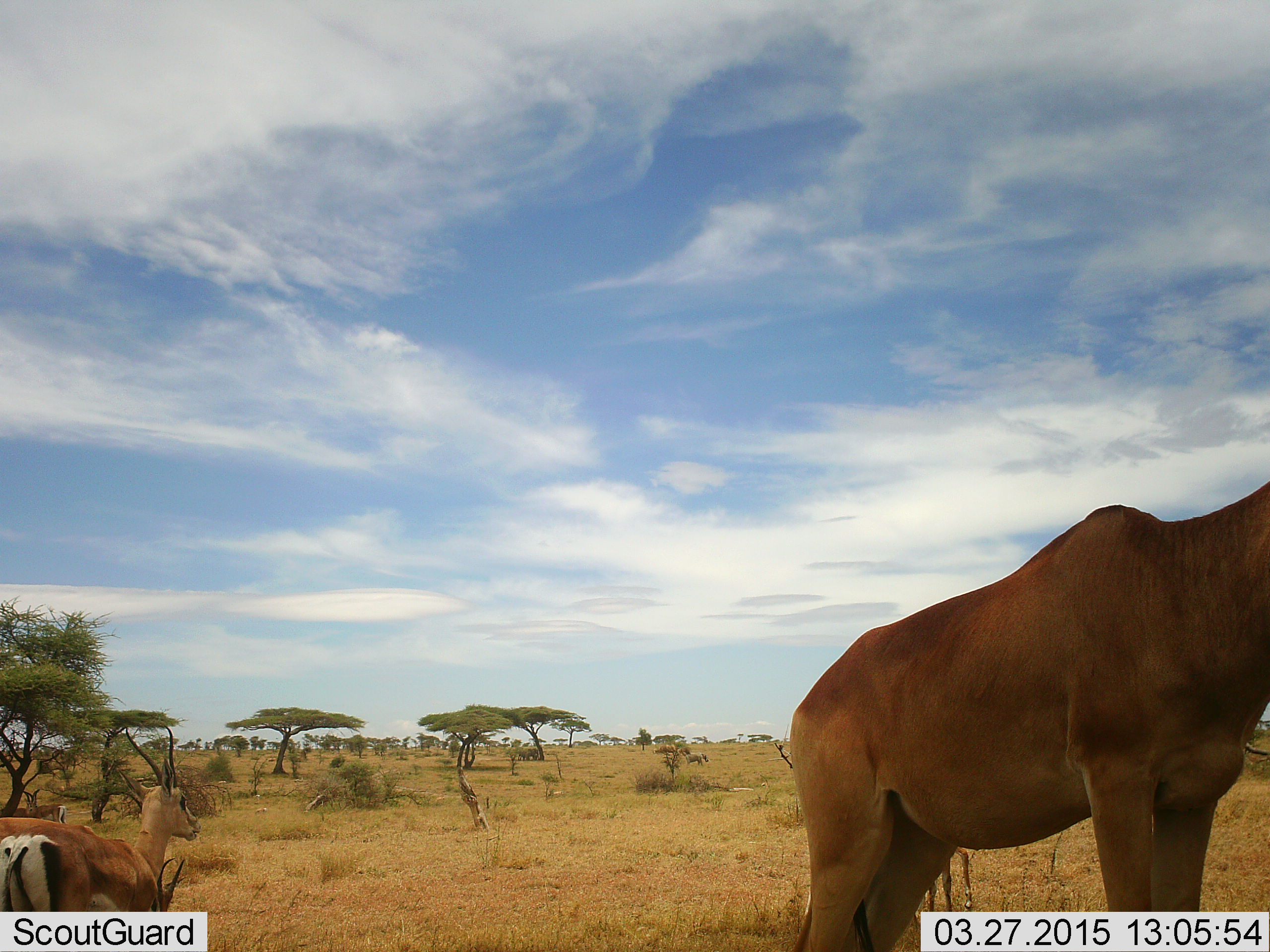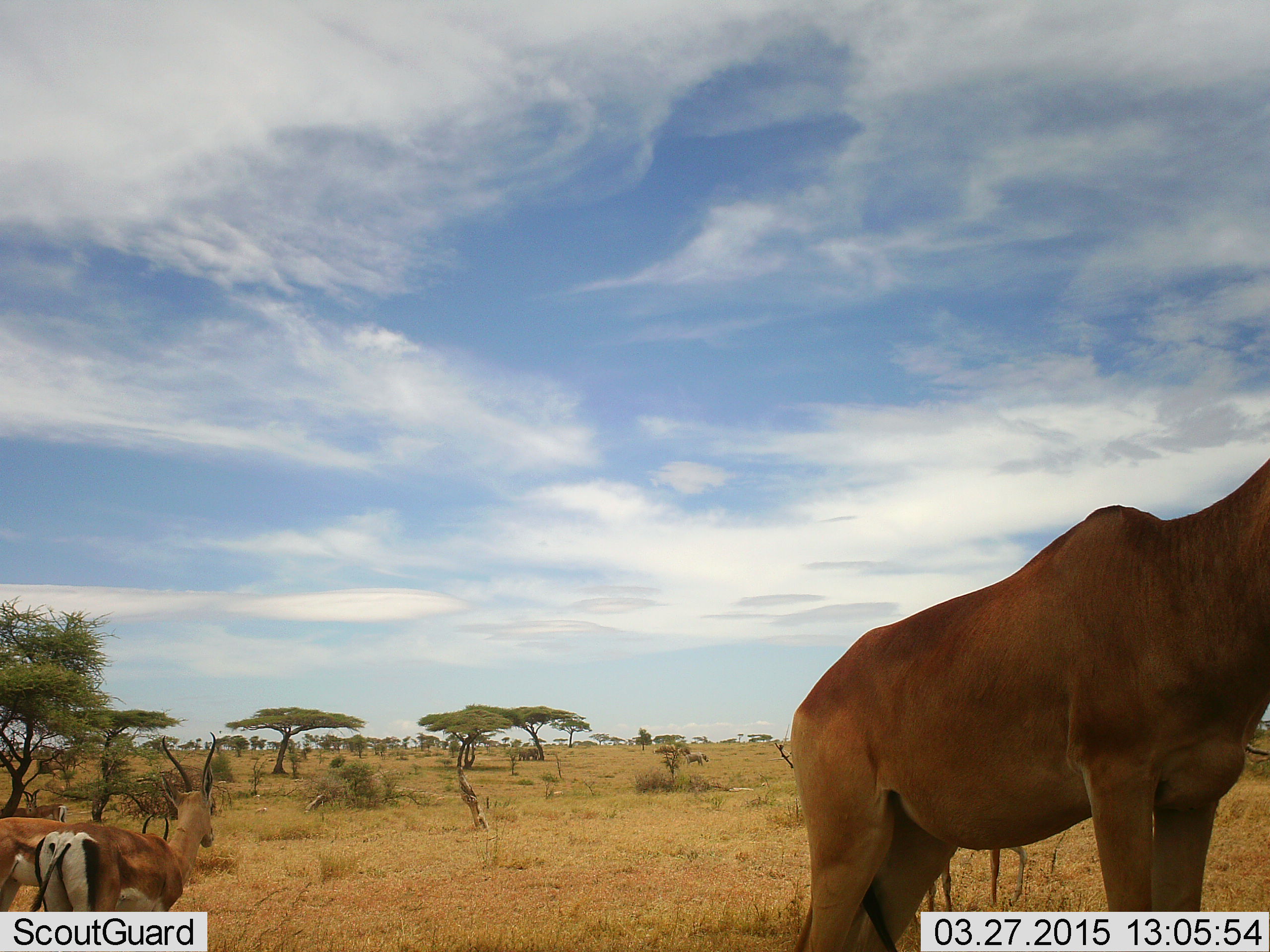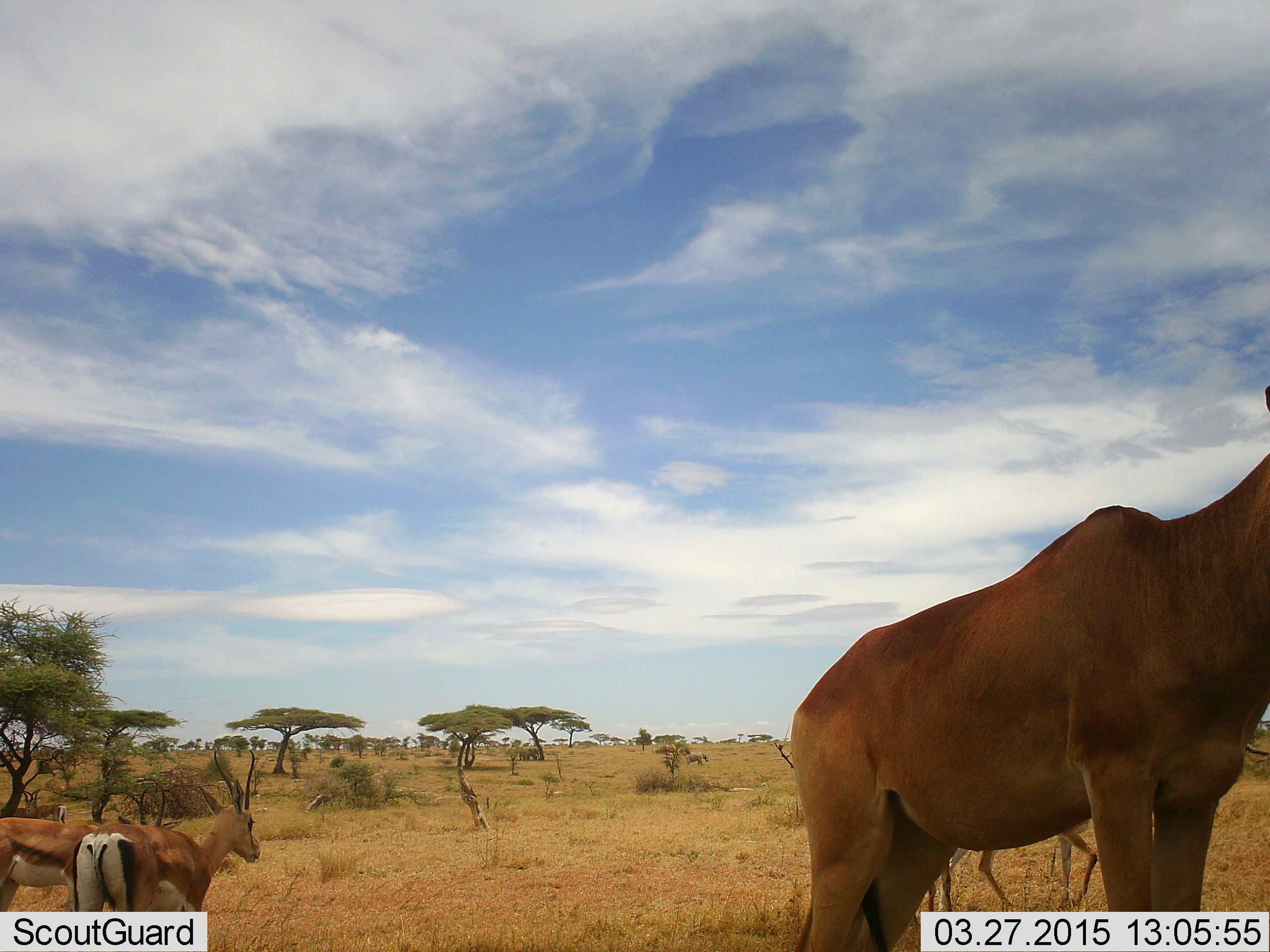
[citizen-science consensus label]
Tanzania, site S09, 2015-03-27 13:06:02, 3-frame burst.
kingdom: Animalia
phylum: Chordata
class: Mammalia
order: Artiodactyla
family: Bovidae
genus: Nanger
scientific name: Nanger granti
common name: grant's gazelle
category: gazellegrants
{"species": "gazellegrants (grant's gazelle) (Nanger granti)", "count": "3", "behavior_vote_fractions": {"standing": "100%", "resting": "0%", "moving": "33%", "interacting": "0%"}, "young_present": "7%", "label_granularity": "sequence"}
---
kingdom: Animalia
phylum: Chordata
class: Mammalia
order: Artiodactyla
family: Bovidae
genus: Alcelaphus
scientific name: Alcelaphus buselaphus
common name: hartebeest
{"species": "hartebeest (Alcelaphus buselaphus)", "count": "1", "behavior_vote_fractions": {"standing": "100%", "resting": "0%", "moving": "0%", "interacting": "0%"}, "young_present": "0%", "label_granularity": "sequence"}